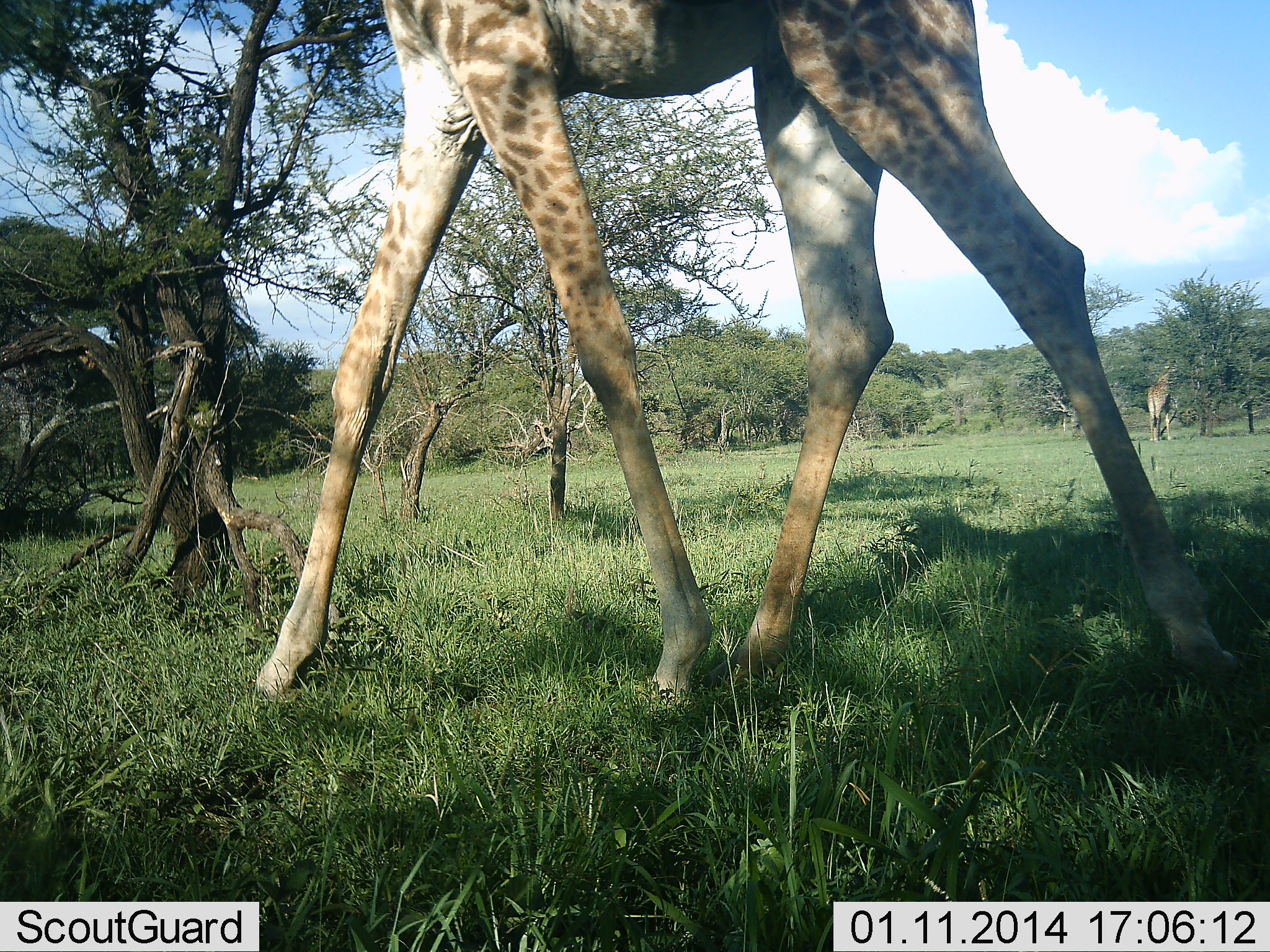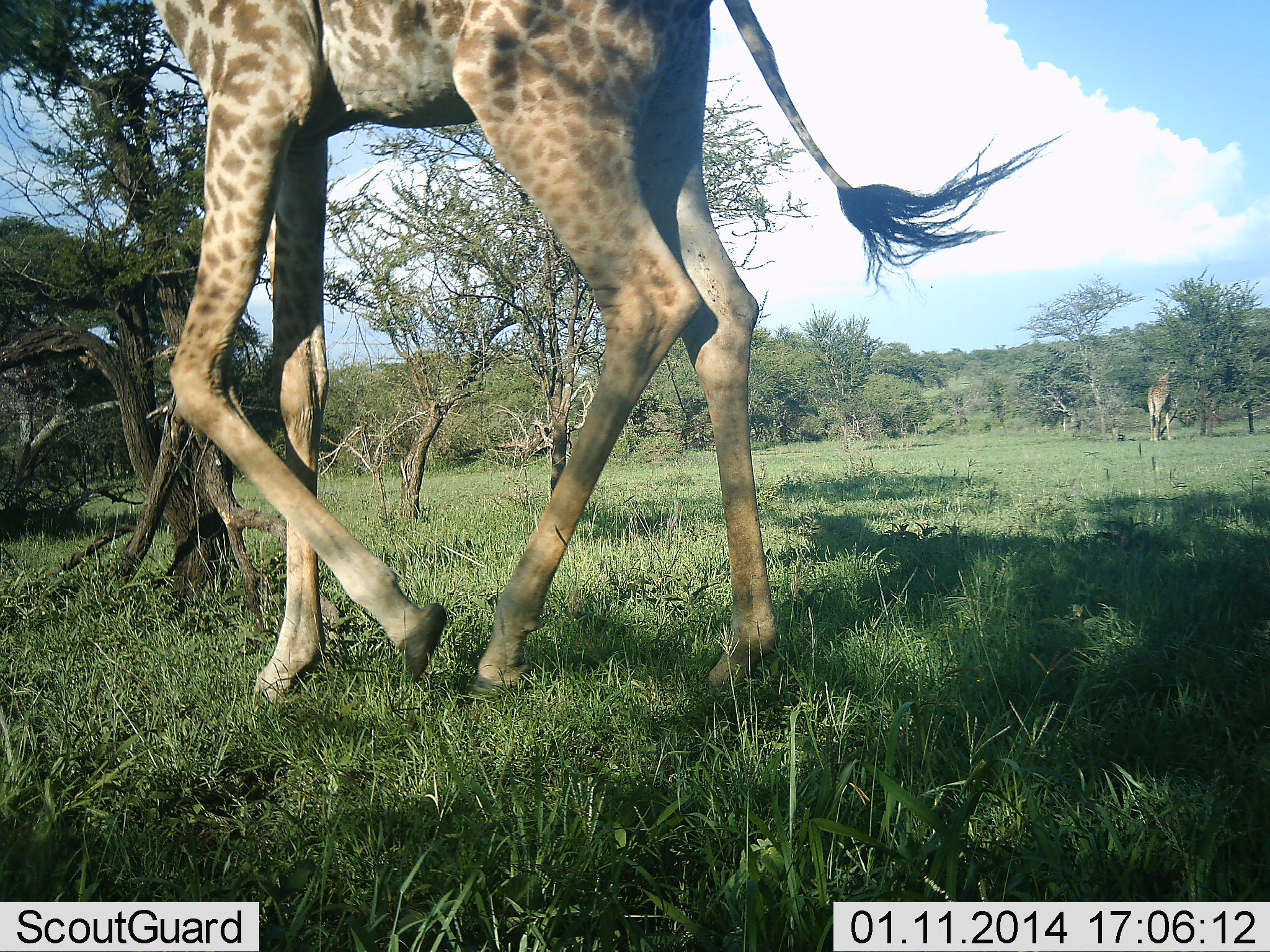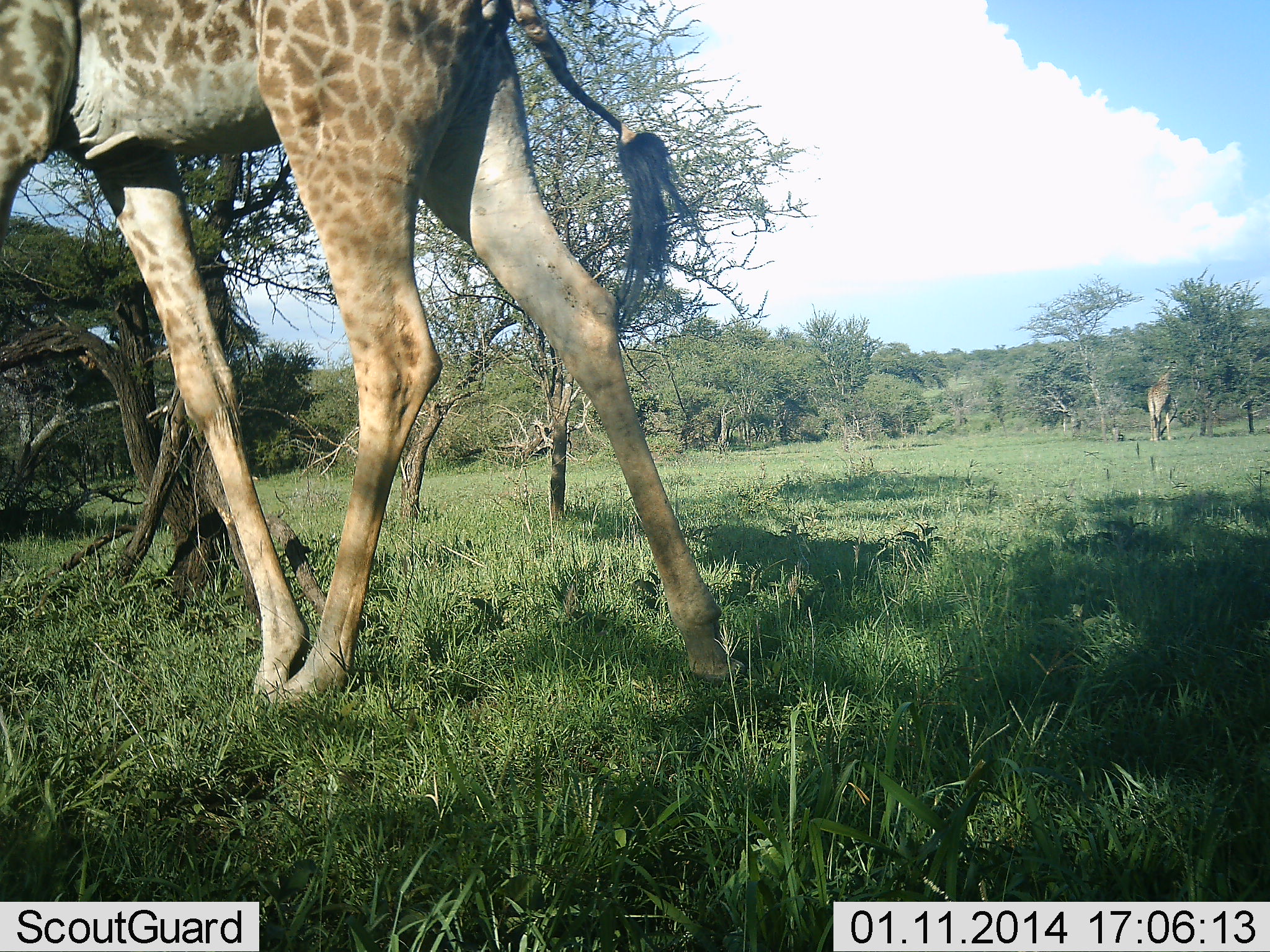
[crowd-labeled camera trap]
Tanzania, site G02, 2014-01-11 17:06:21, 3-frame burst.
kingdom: Animalia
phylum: Chordata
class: Mammalia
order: Artiodactyla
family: Giraffidae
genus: Giraffa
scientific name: Giraffa camelopardalis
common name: giraffe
Giraffe (Giraffa camelopardalis), count 2. Behavior (volunteer vote fractions): standing 36%, resting 0%, moving 94%, interacting 0%. Young present (vote fraction): 0%. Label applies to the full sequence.